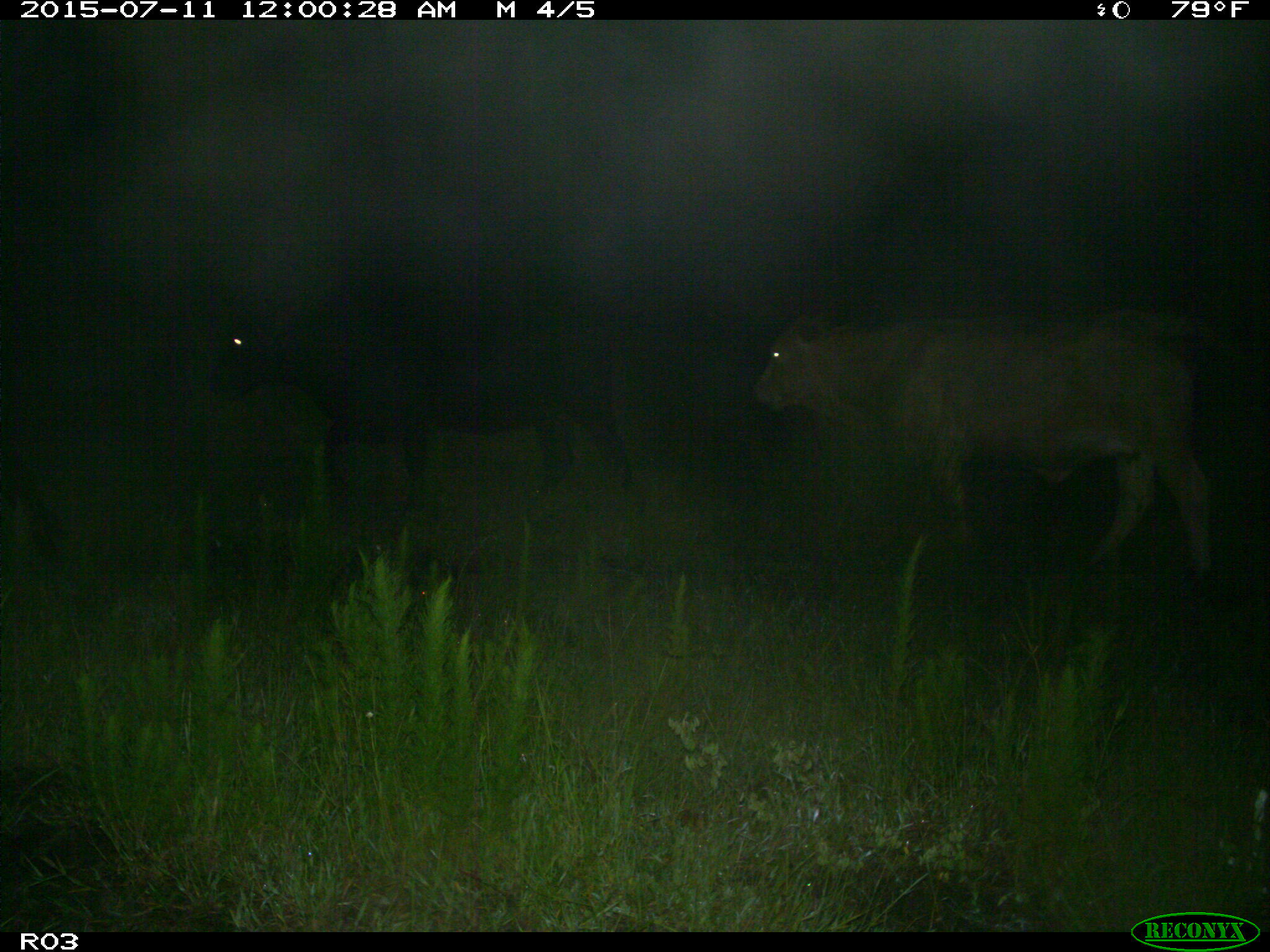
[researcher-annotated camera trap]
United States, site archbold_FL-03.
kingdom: Animalia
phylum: Chordata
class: Mammalia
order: Artiodactyla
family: Bovidae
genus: Bos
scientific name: Bos taurus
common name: domestic cow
Bos taurus (domestic cow).